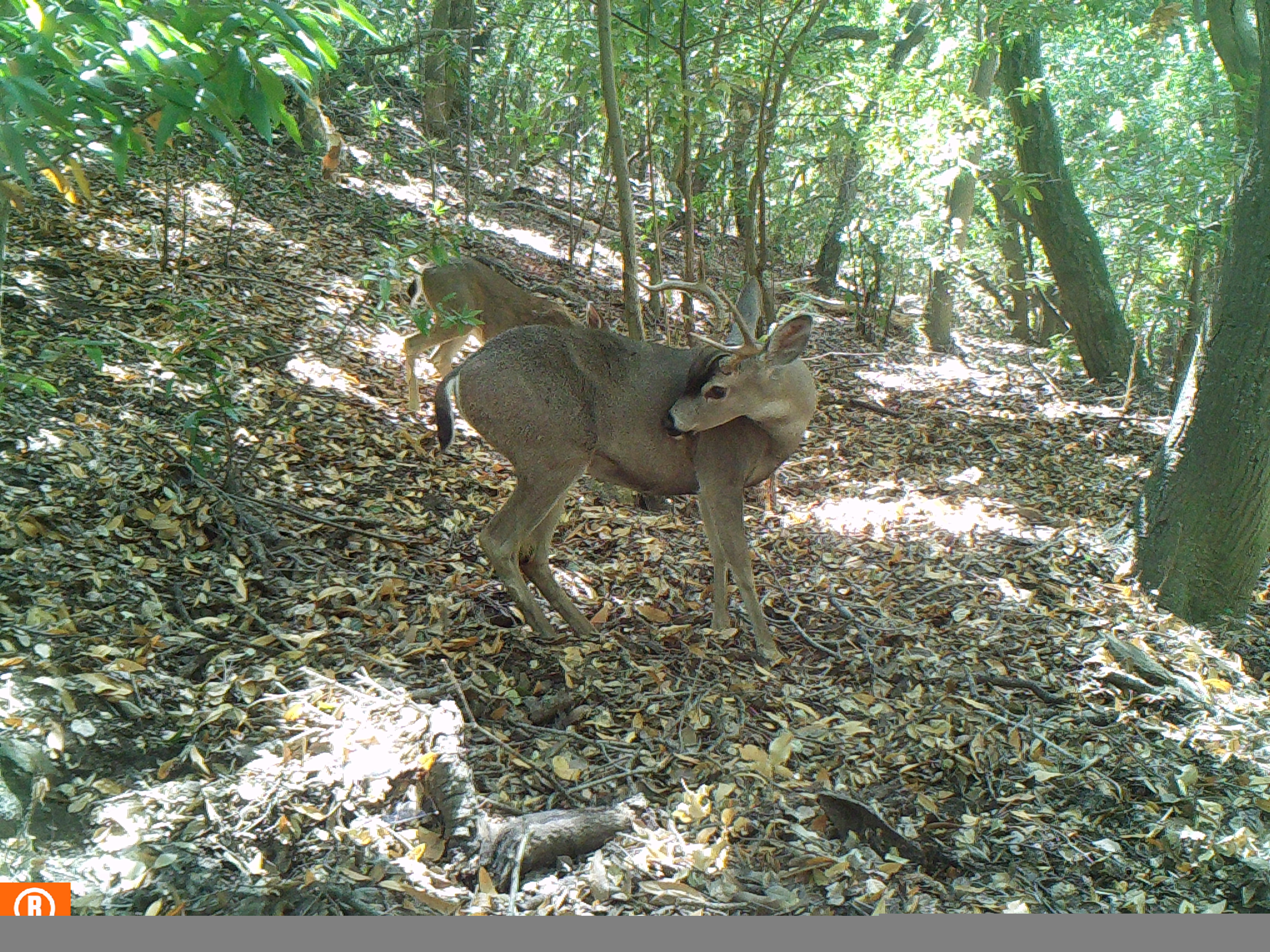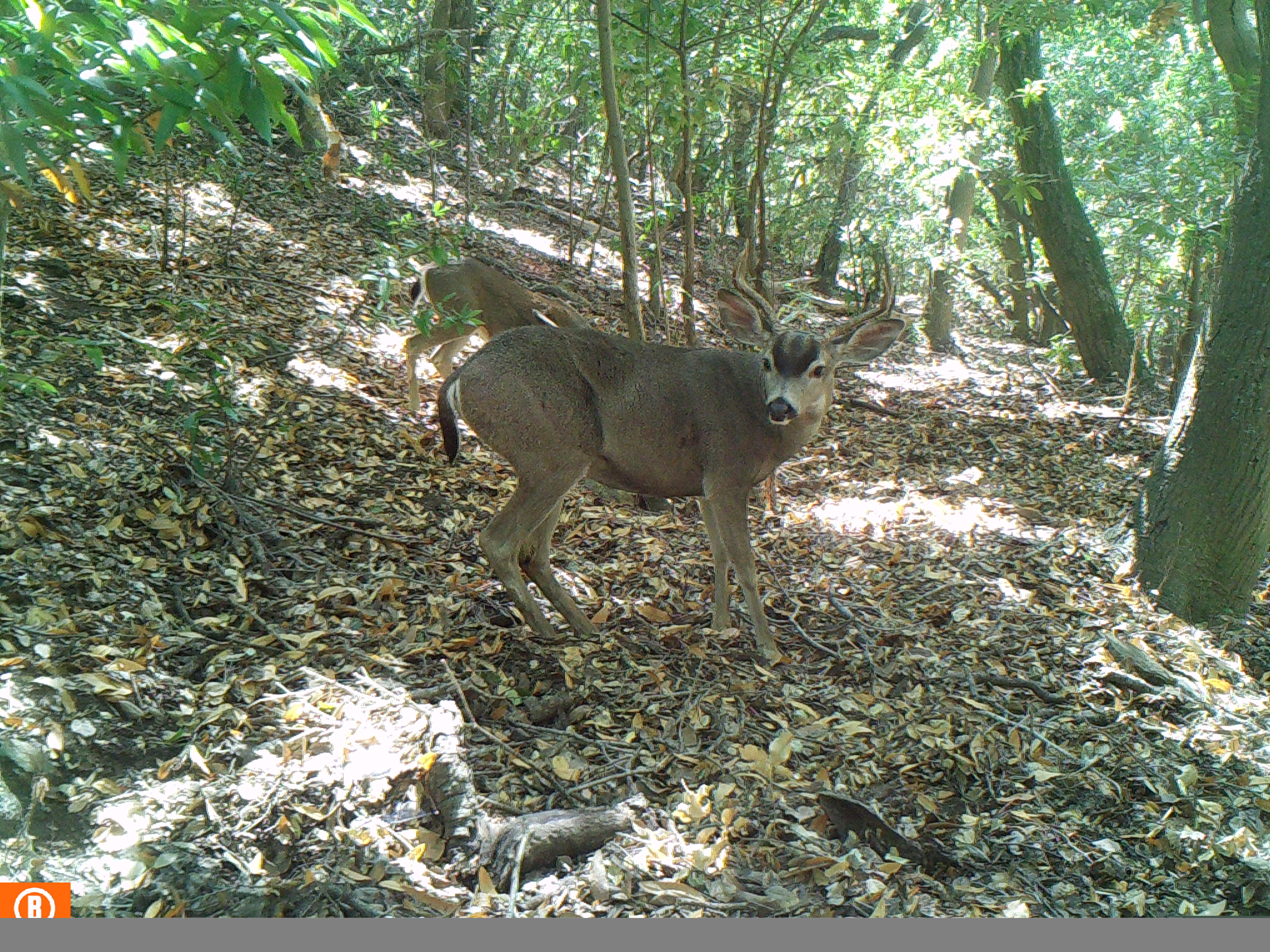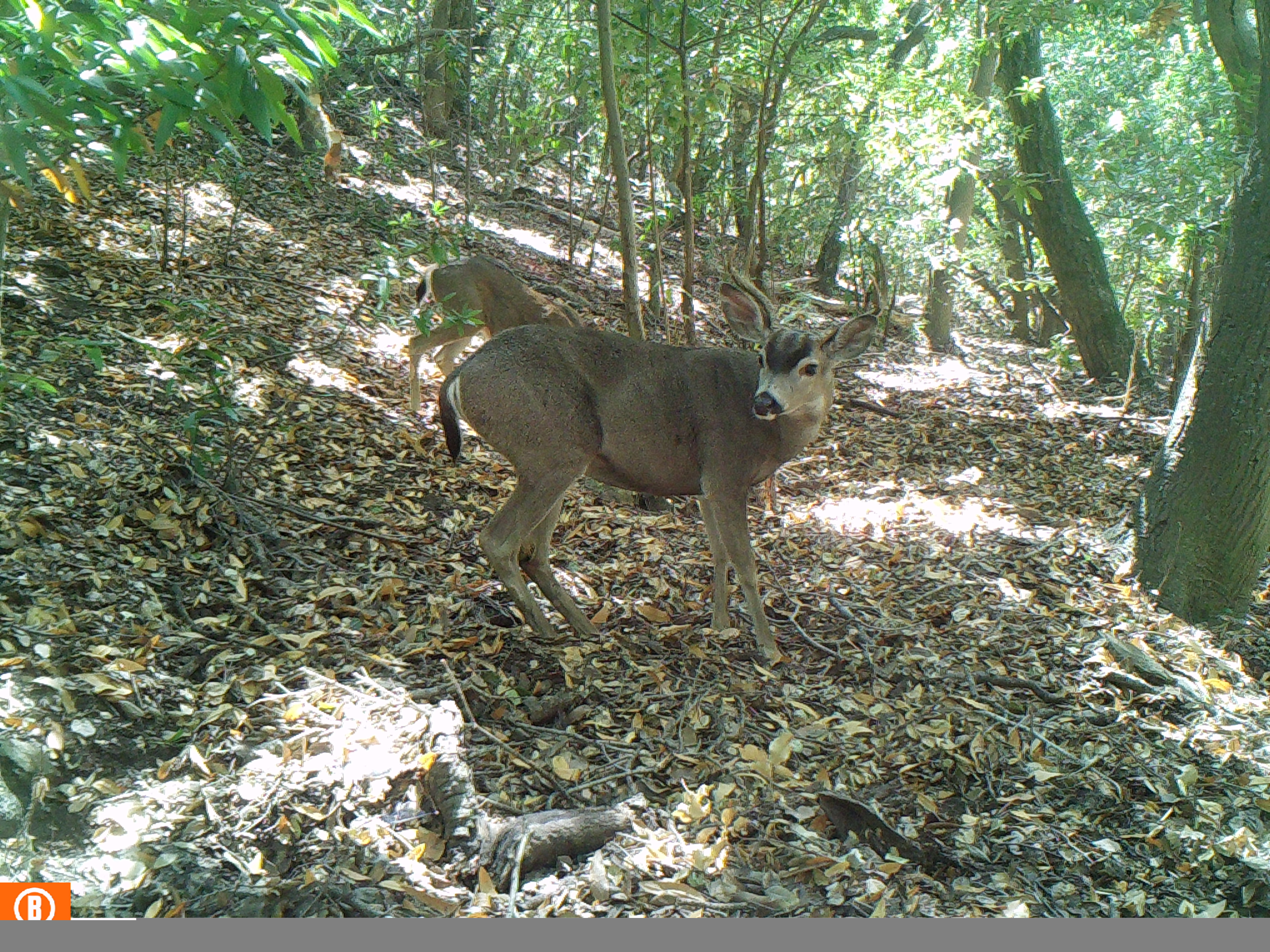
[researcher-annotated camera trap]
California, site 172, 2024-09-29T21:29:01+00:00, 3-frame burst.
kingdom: Animalia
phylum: Chordata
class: Mammalia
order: Artiodactyla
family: Cervidae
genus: Odocoileus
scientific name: Odocoileus hemionus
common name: mule deer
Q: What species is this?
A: Mule deer (Odocoileus hemionus).